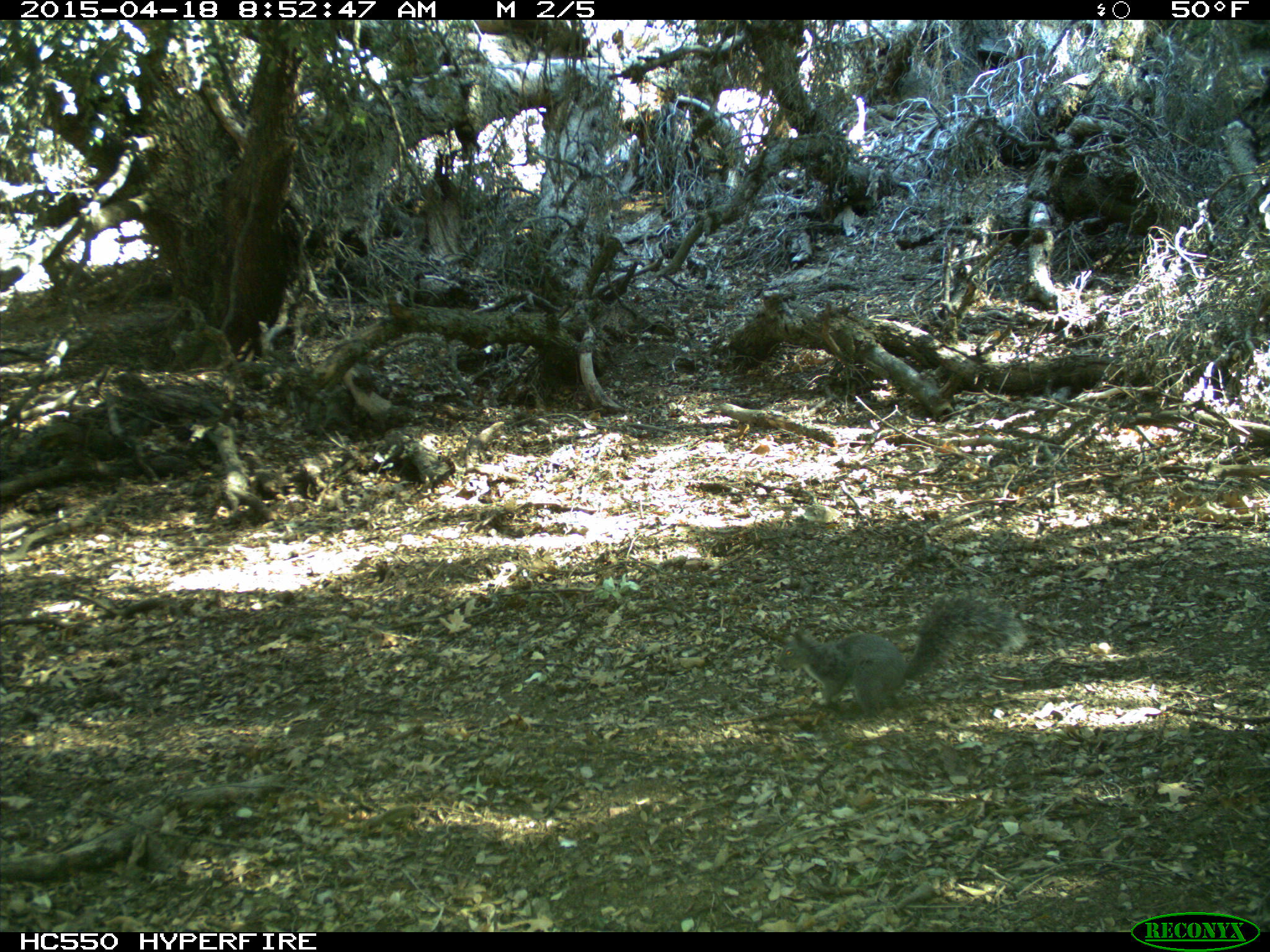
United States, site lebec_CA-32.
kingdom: Animalia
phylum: Chordata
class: Mammalia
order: Rodentia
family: Sciuridae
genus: Sciurus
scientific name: Sciurus carolinensis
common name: eastern gray squirrel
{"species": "Sciurus carolinensis (eastern gray squirrel)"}